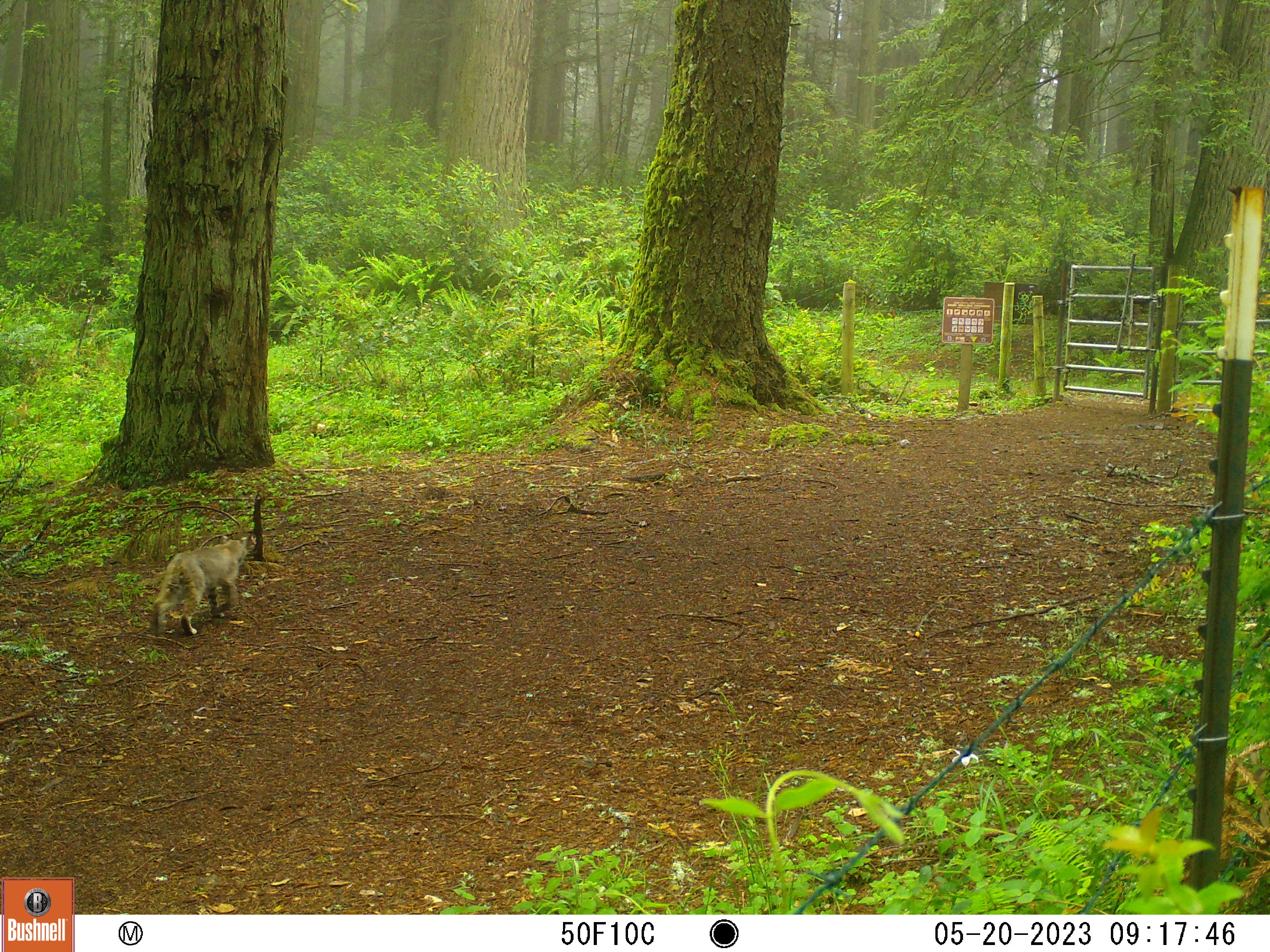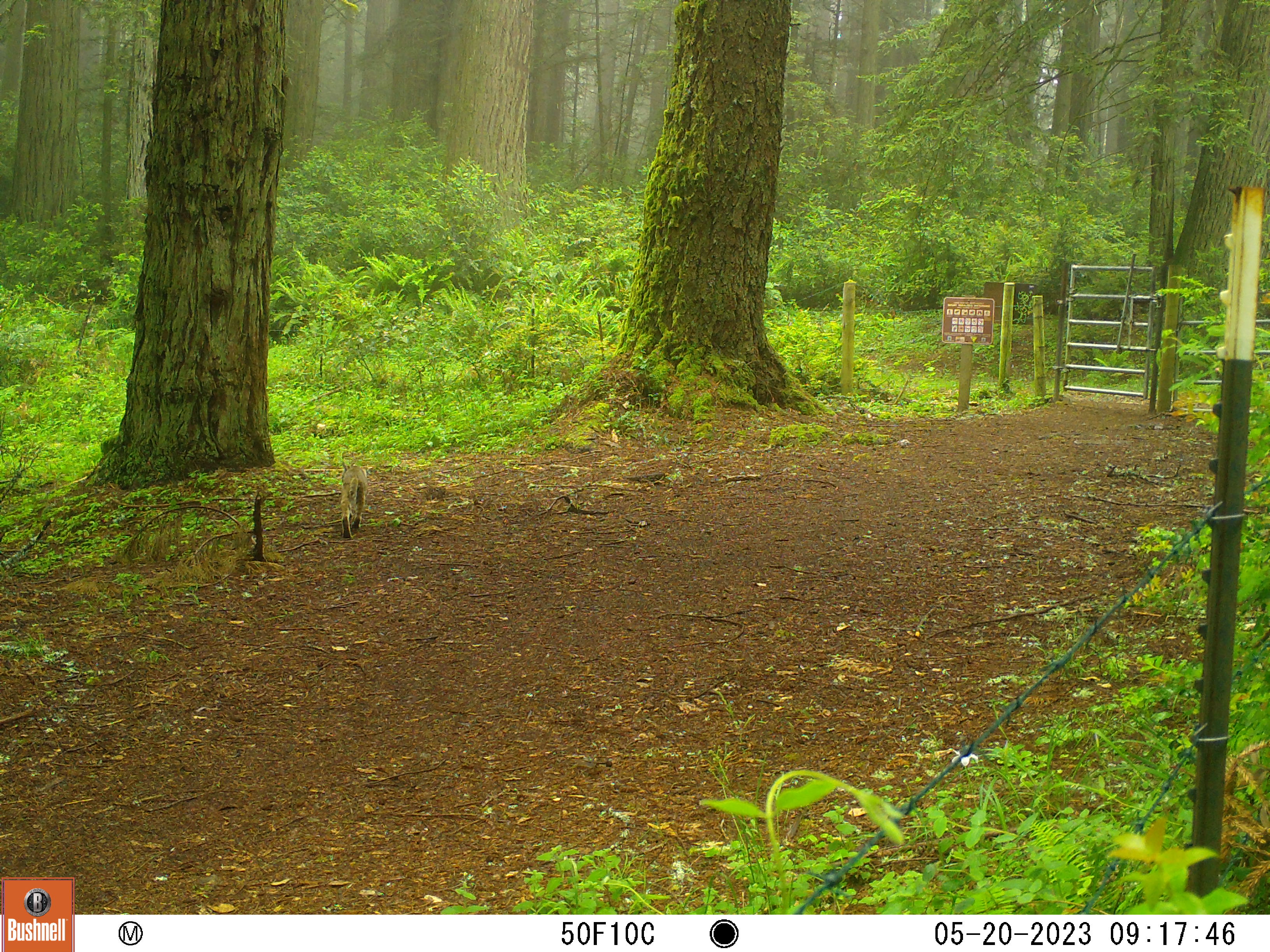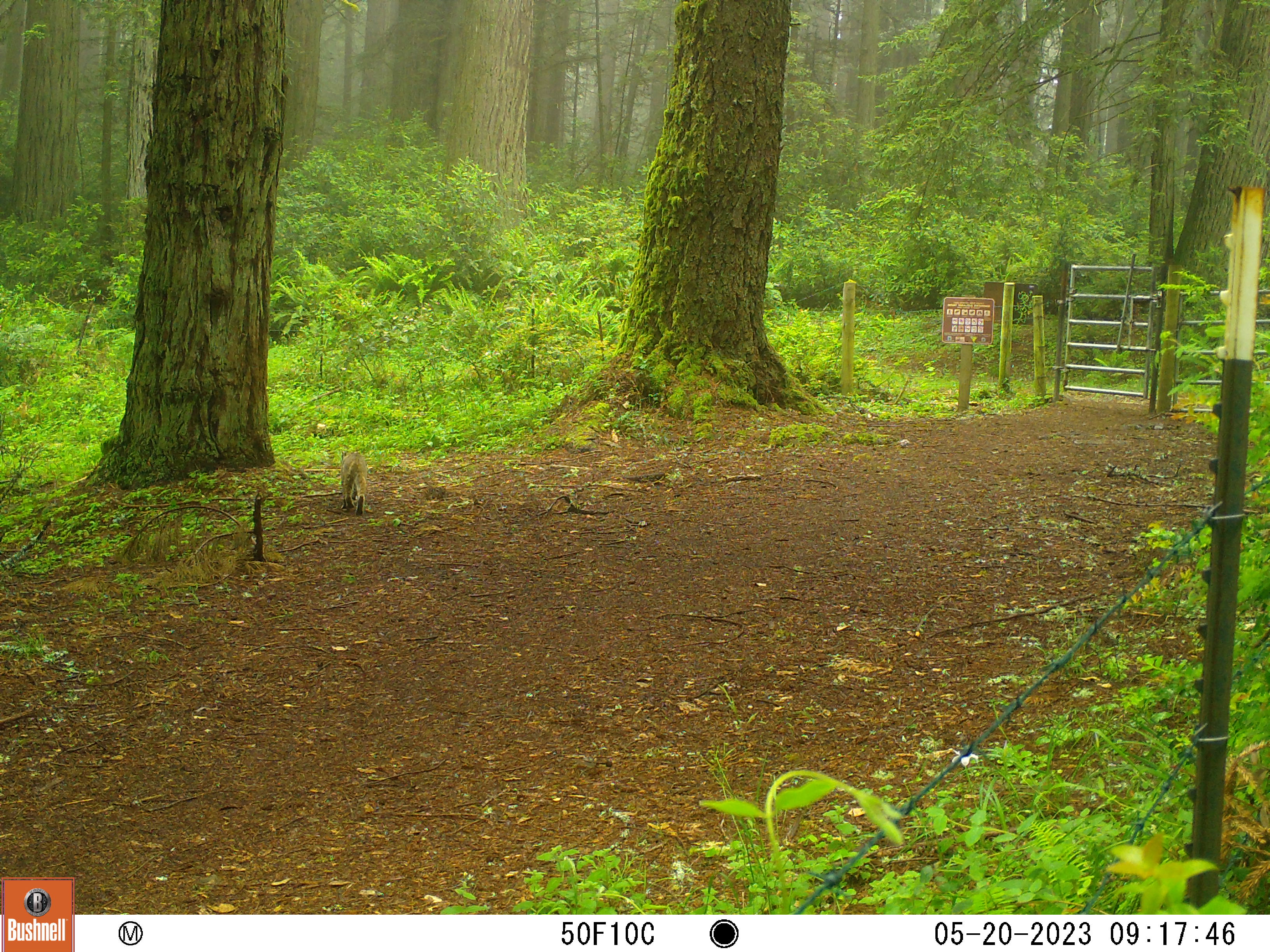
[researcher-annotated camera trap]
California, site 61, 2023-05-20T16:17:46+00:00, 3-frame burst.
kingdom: Animalia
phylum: Chordata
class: Mammalia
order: Carnivora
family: Felidae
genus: Lynx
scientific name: Lynx rufus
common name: bobcat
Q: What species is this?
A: Bobcat (Lynx rufus).